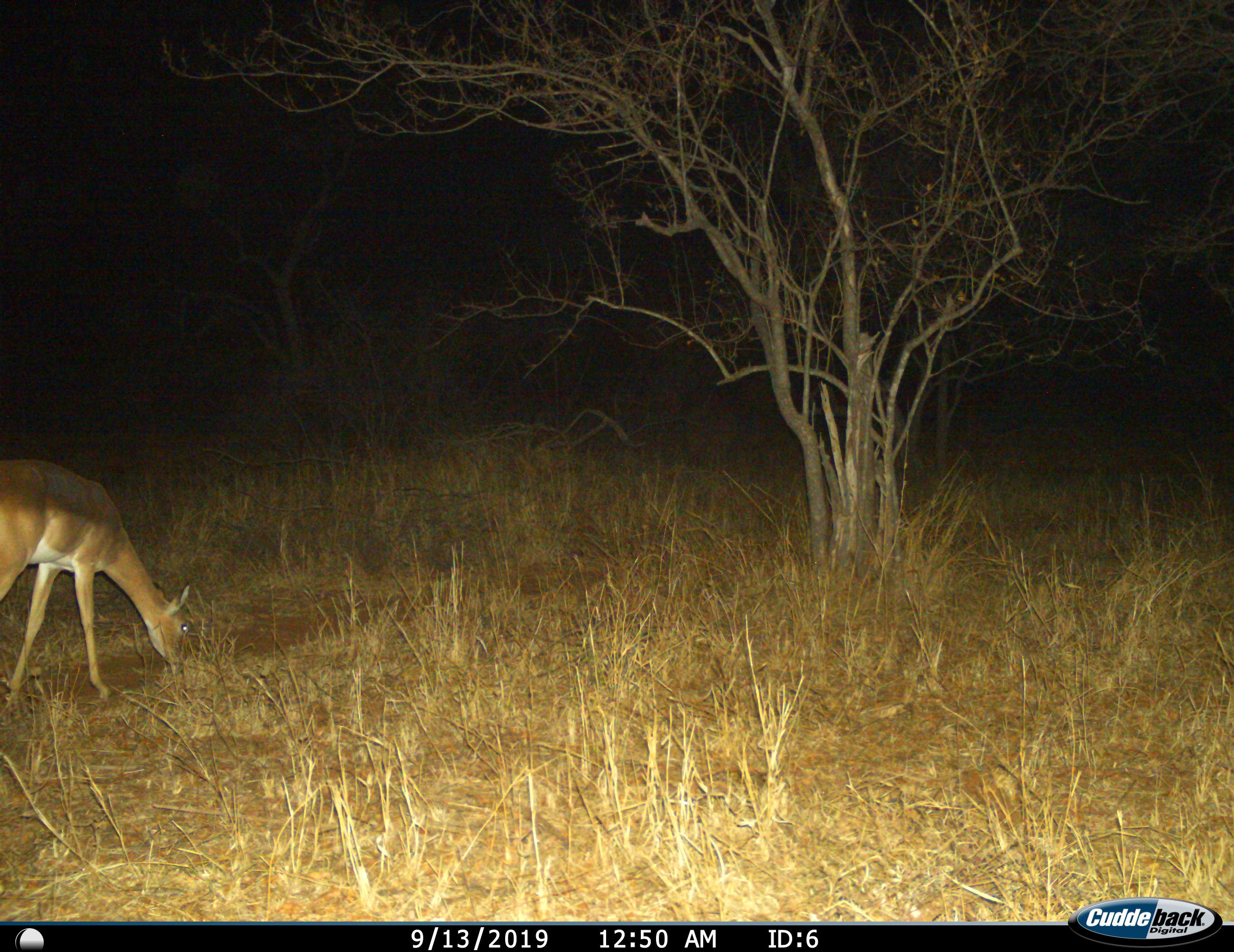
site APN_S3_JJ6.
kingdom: Animalia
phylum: Chordata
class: Mammalia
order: Artiodactyla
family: Bovidae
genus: Aepyceros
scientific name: Aepyceros melampus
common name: impala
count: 1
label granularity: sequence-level